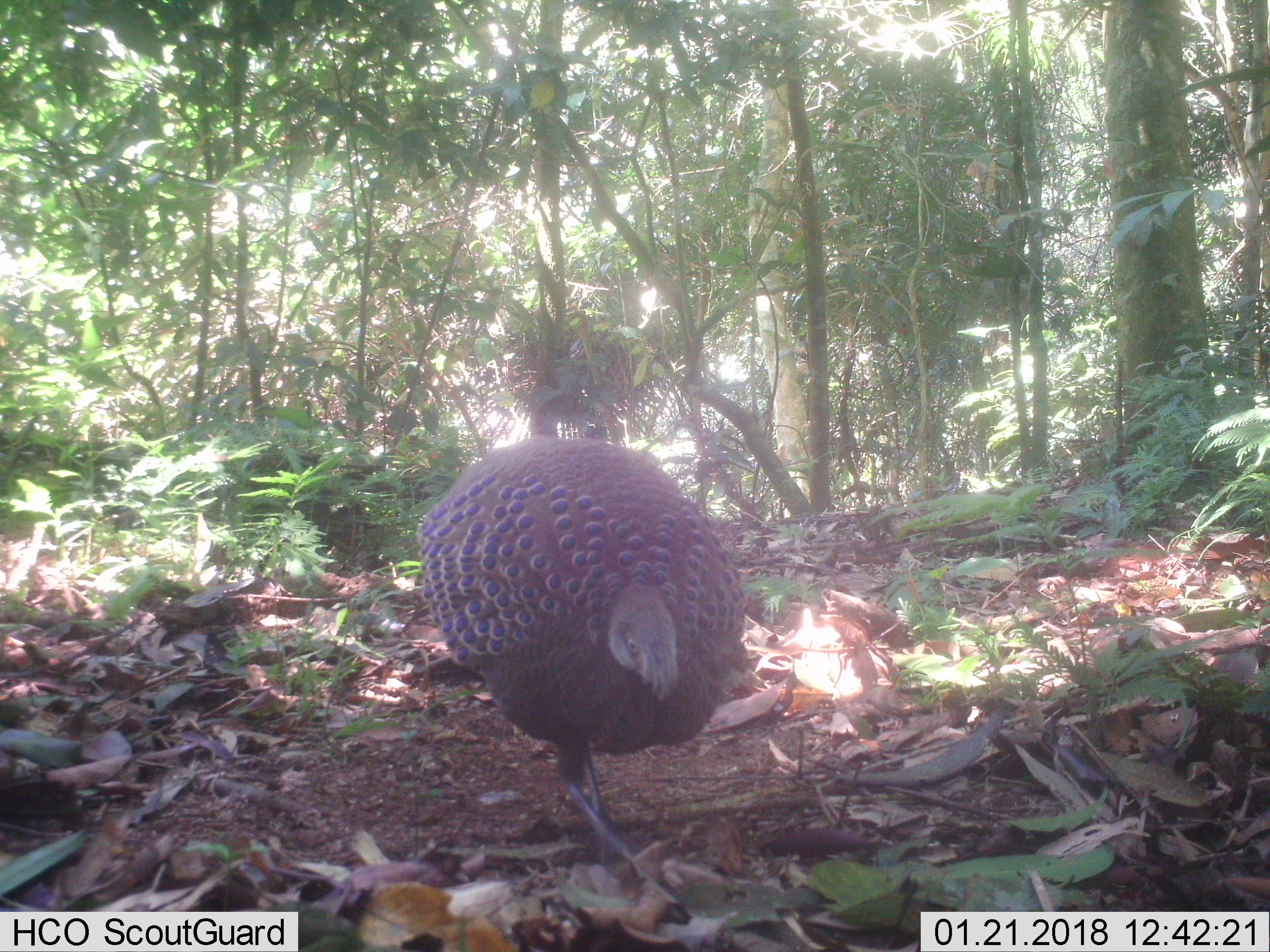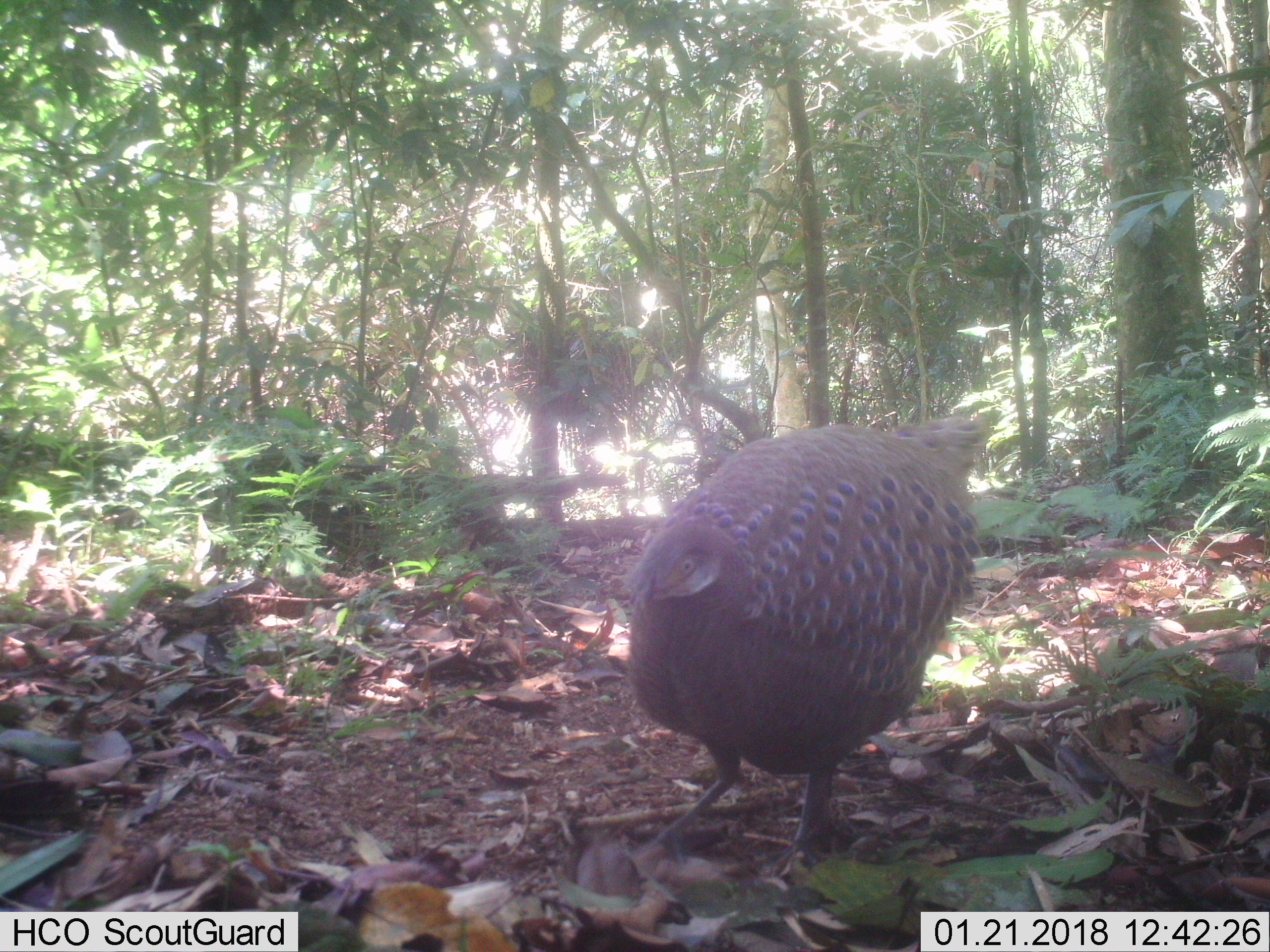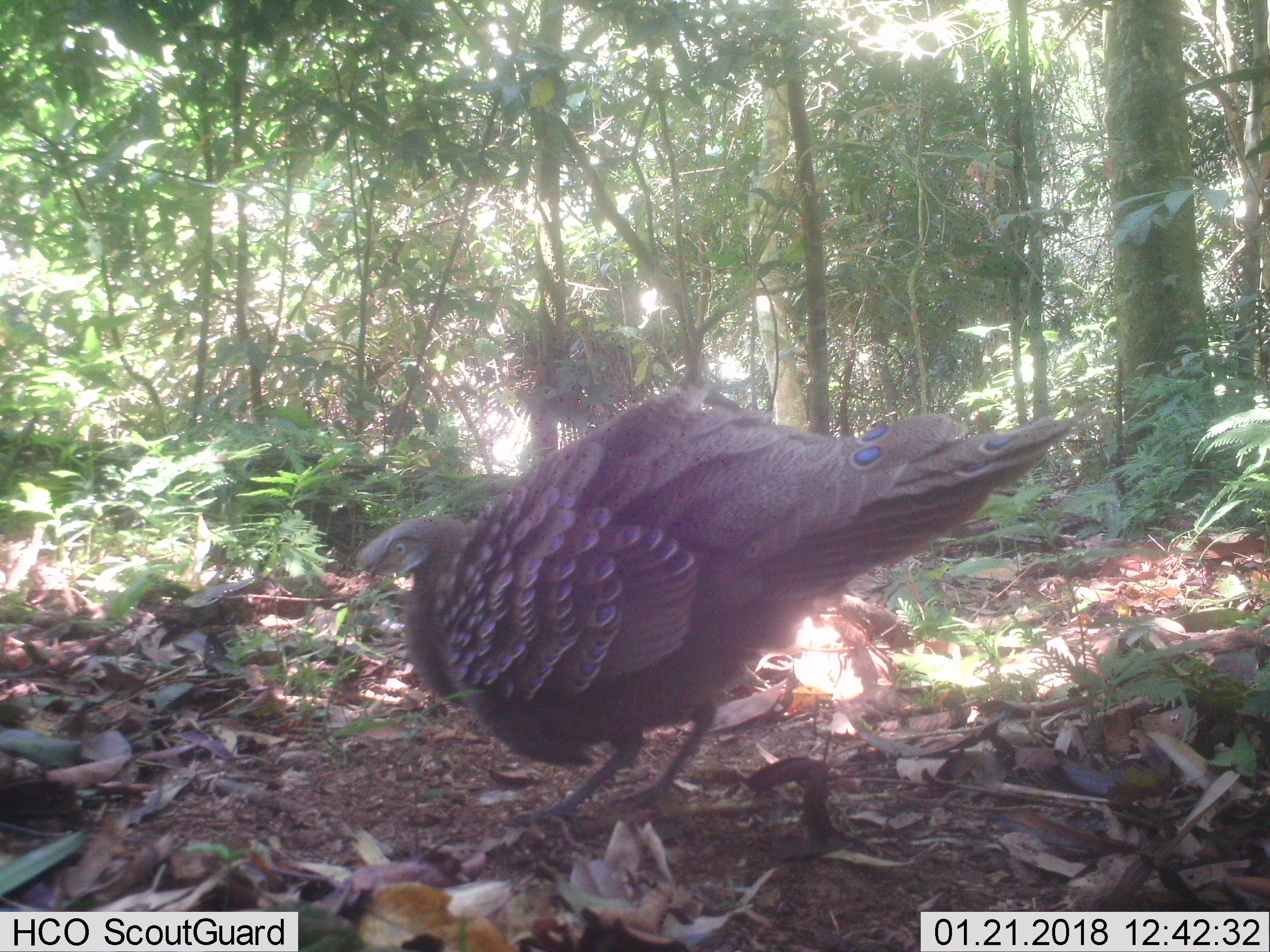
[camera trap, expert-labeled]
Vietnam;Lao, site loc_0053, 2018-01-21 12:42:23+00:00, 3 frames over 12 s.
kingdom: Animalia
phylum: Chordata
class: Aves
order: Galliformes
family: Phasianidae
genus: Polyplectron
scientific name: Polyplectron bicalcaratum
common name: gray peacock-pheasant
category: grey peacock pheasant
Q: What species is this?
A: Grey peacock pheasant (gray peacock-pheasant) (Polyplectron bicalcaratum).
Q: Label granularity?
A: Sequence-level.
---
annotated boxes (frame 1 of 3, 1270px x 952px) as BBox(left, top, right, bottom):
grey peacock pheasant: BBox(415, 433, 748, 902)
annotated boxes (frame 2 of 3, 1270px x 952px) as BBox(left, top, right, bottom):
grey peacock pheasant: BBox(624, 416, 993, 867)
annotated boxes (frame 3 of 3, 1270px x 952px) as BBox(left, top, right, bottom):
grey peacock pheasant: BBox(355, 383, 1098, 827)